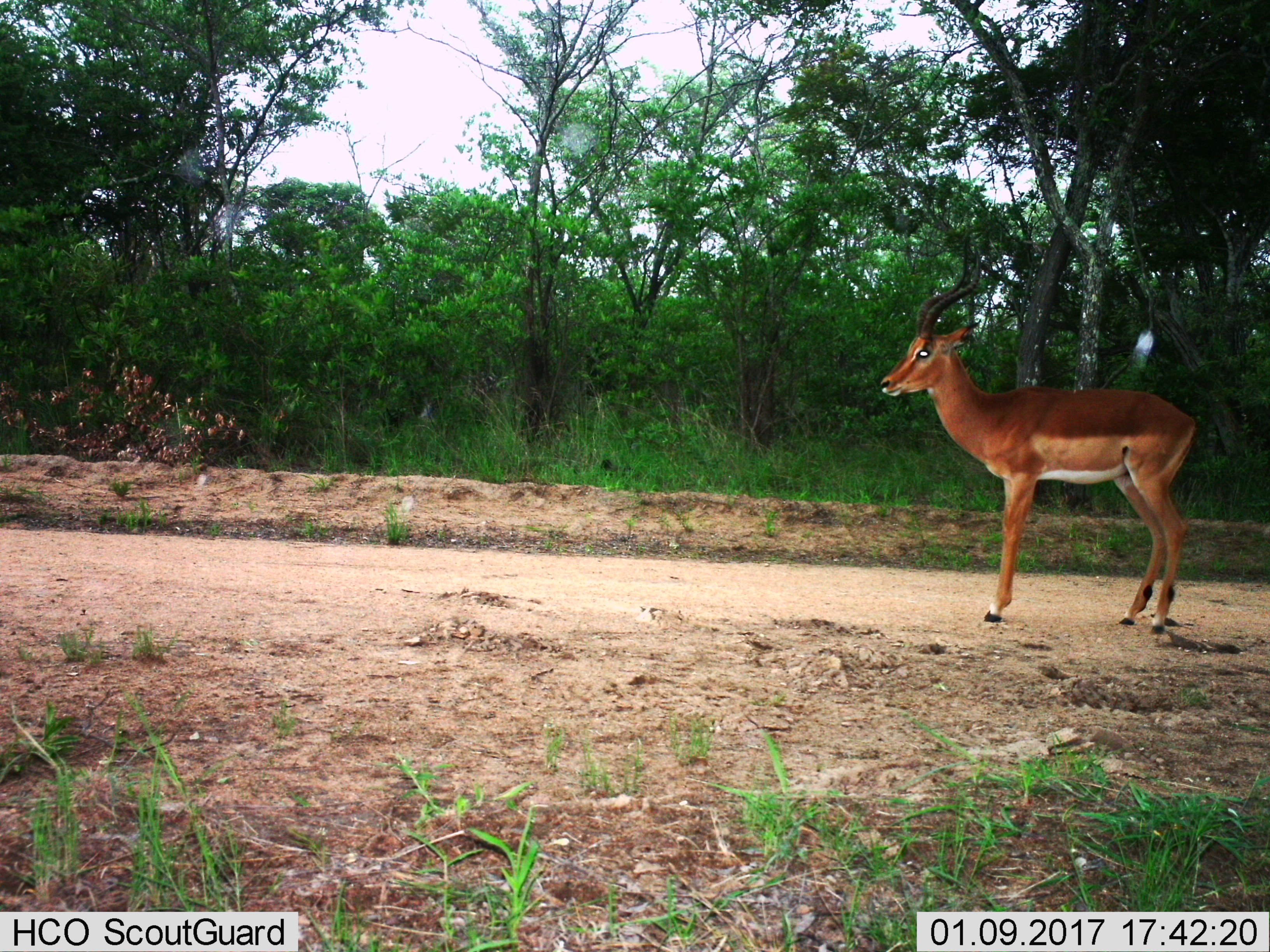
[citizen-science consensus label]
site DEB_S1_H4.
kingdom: Animalia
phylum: Chordata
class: Mammalia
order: Artiodactyla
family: Bovidae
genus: Aepyceros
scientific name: Aepyceros melampus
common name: impala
Impala (Aepyceros melampus), count 1. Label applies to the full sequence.